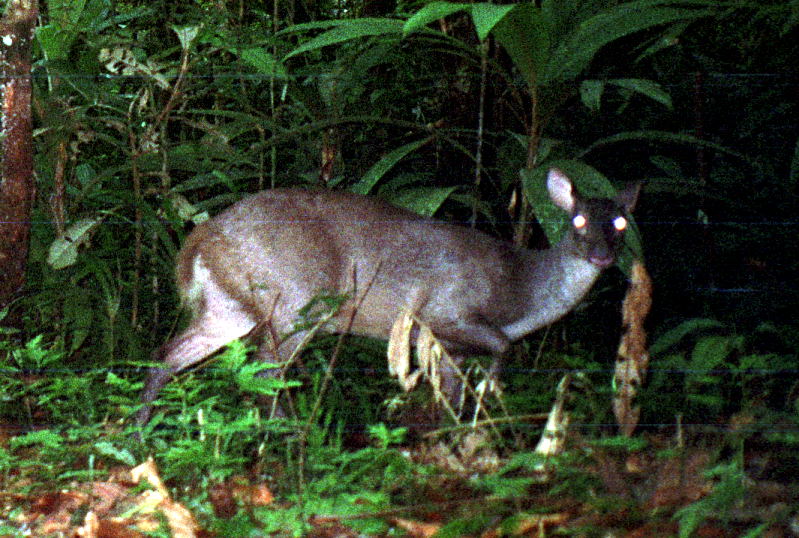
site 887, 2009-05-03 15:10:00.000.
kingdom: Animalia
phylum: Chordata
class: Mammalia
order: Artiodactyla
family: Cervidae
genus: Mazama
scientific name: Mazama gouazoubira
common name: gray brocket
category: mazama gouazoupira